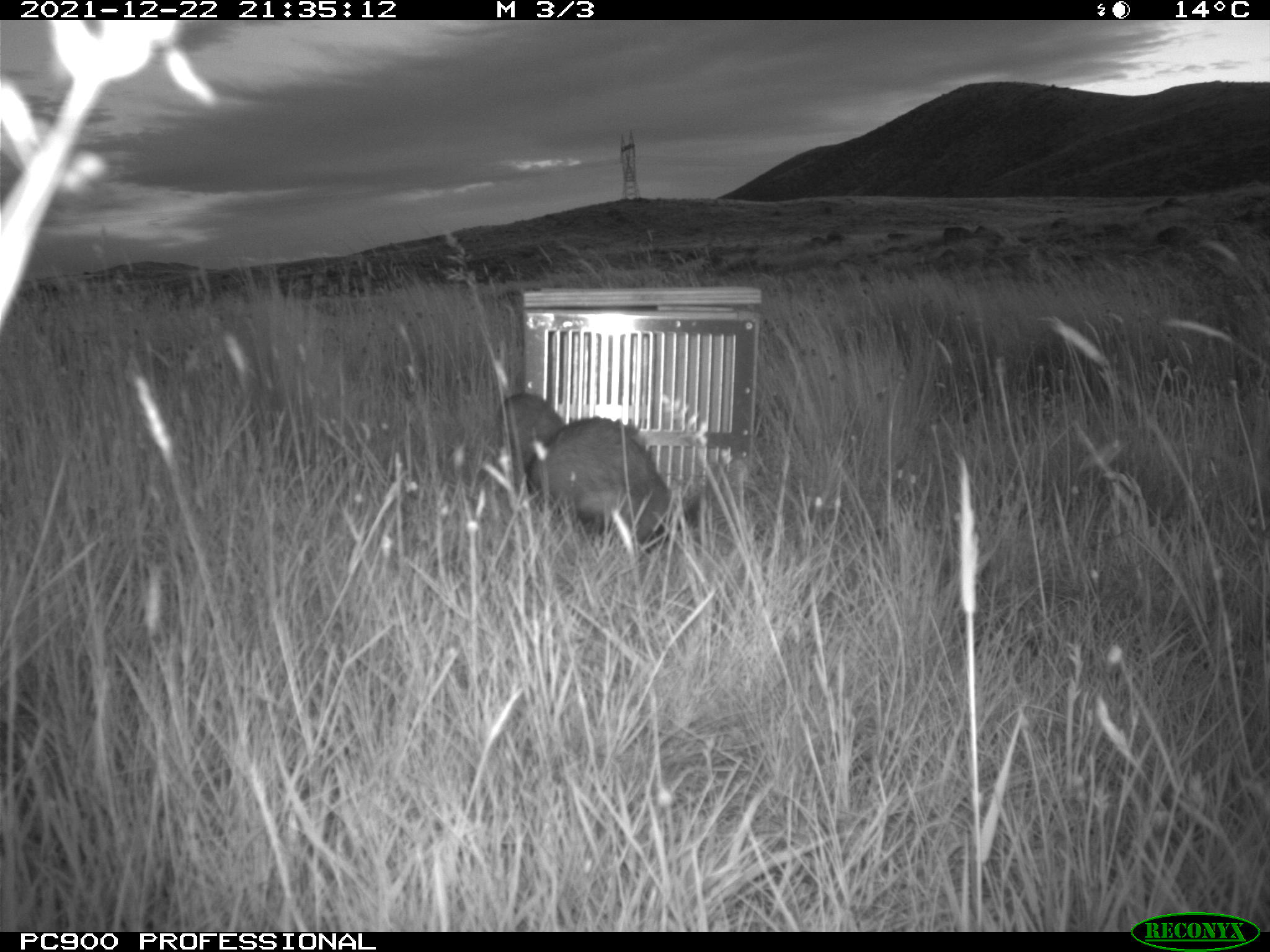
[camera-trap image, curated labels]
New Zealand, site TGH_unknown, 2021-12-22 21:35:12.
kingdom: Animalia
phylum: Chordata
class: Mammalia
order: Carnivora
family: Mustelidae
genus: Mustela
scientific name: Mustela furo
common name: ferret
Ferret (Mustela furo).